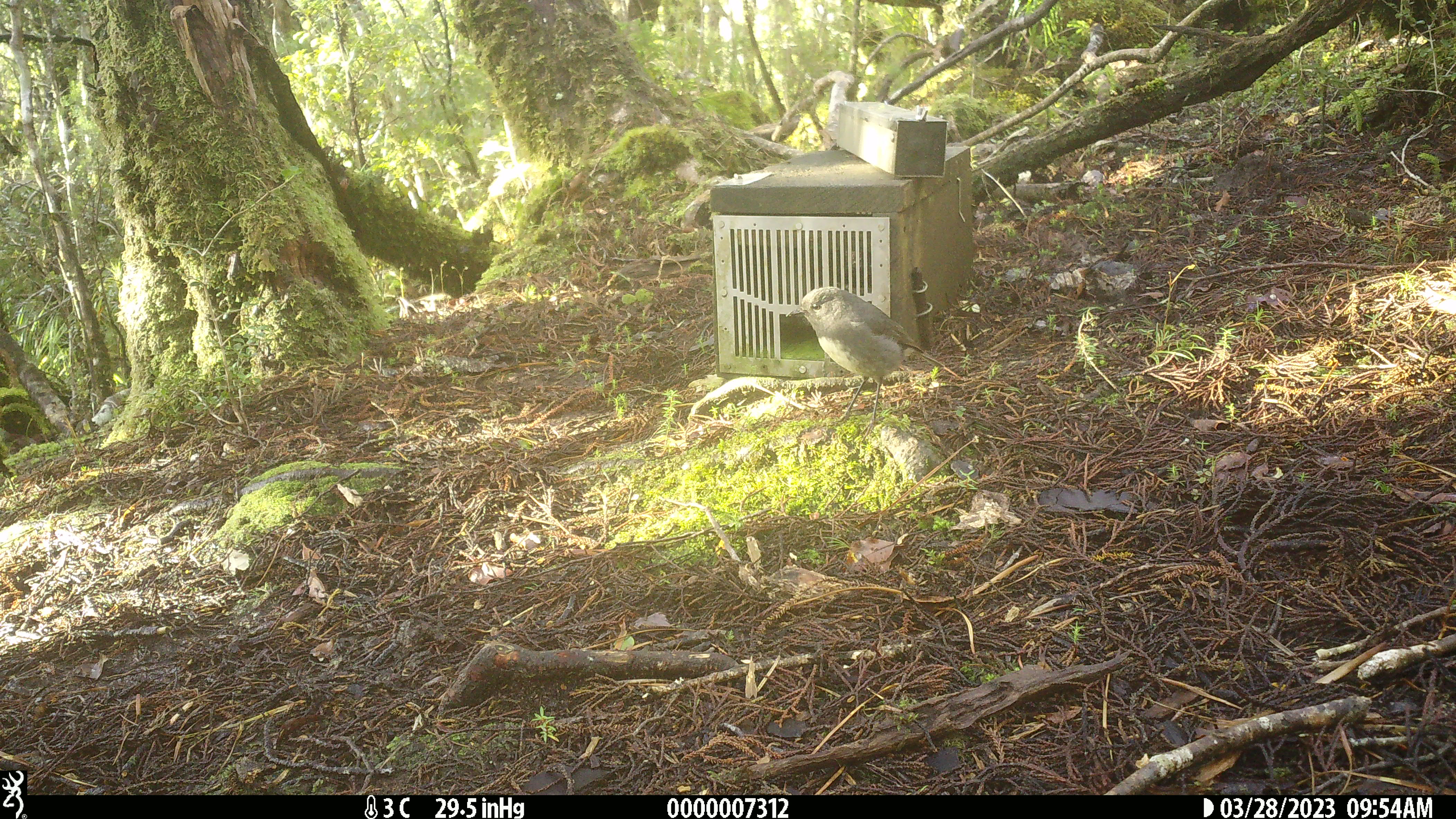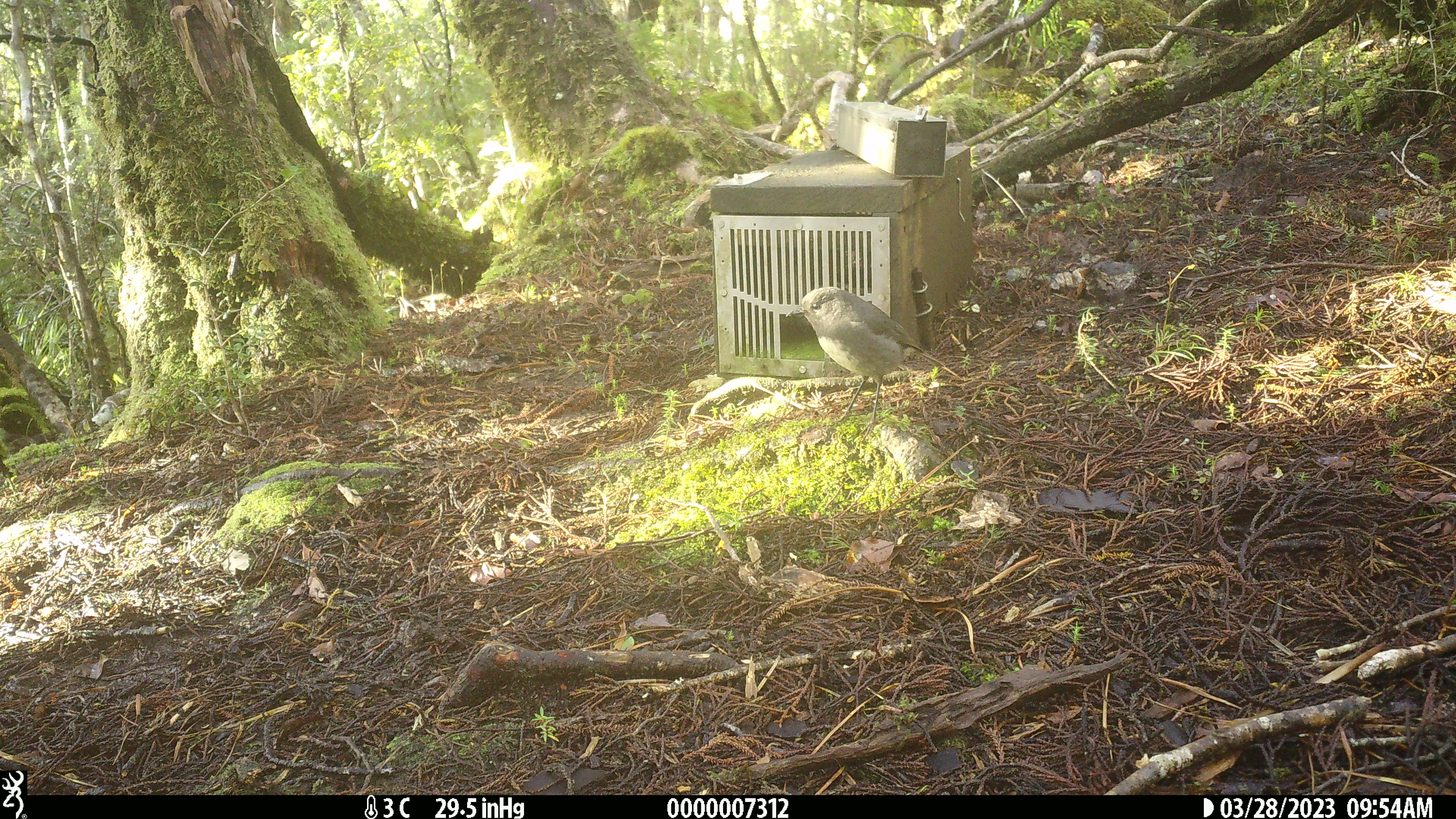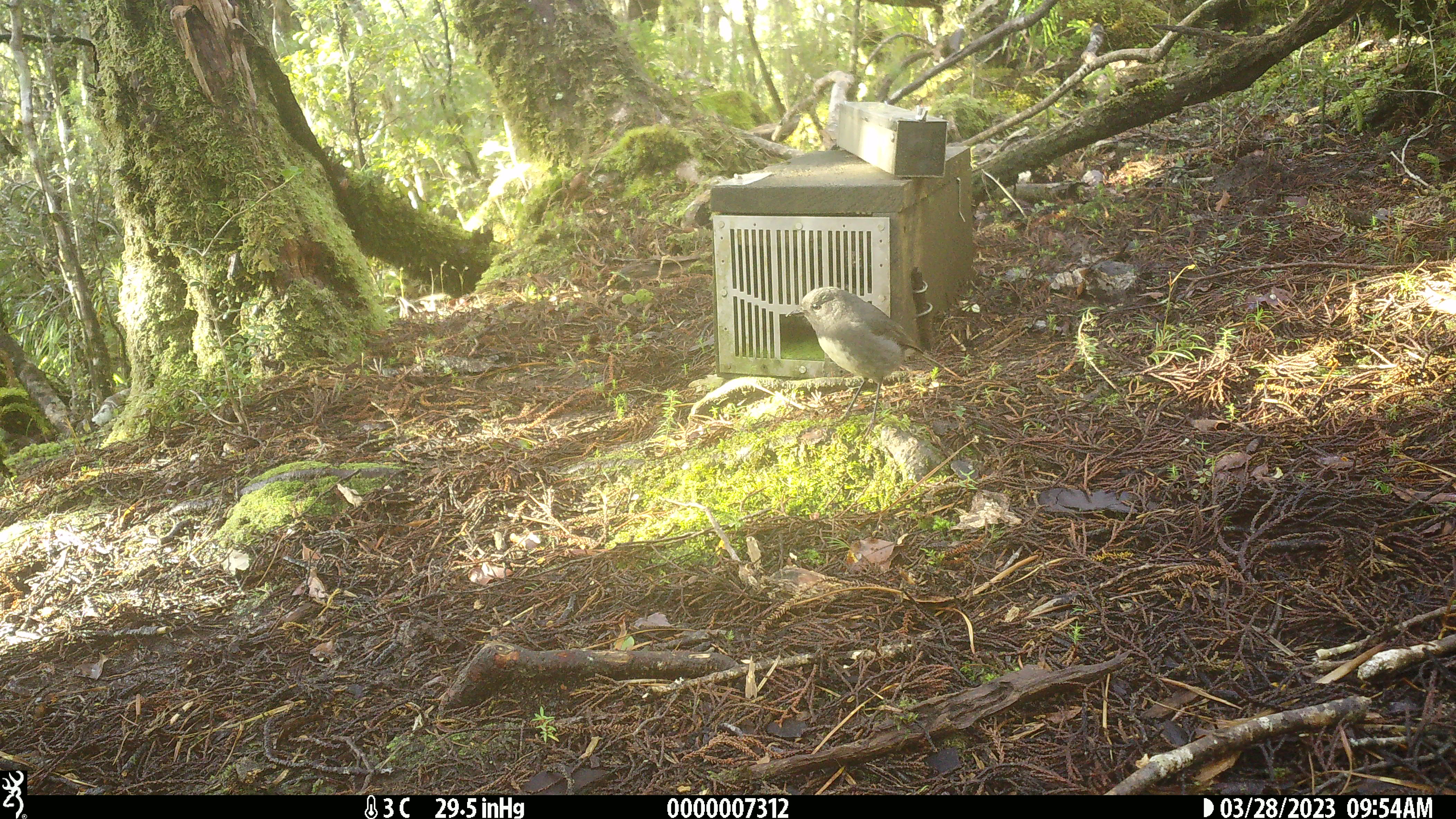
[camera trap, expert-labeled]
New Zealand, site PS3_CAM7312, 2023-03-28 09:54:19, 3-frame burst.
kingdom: Animalia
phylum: Chordata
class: Aves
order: Passeriformes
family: Petroicidae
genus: Petroica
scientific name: Petroica australis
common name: new zealand robin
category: robin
Robin (new zealand robin) (Petroica australis).